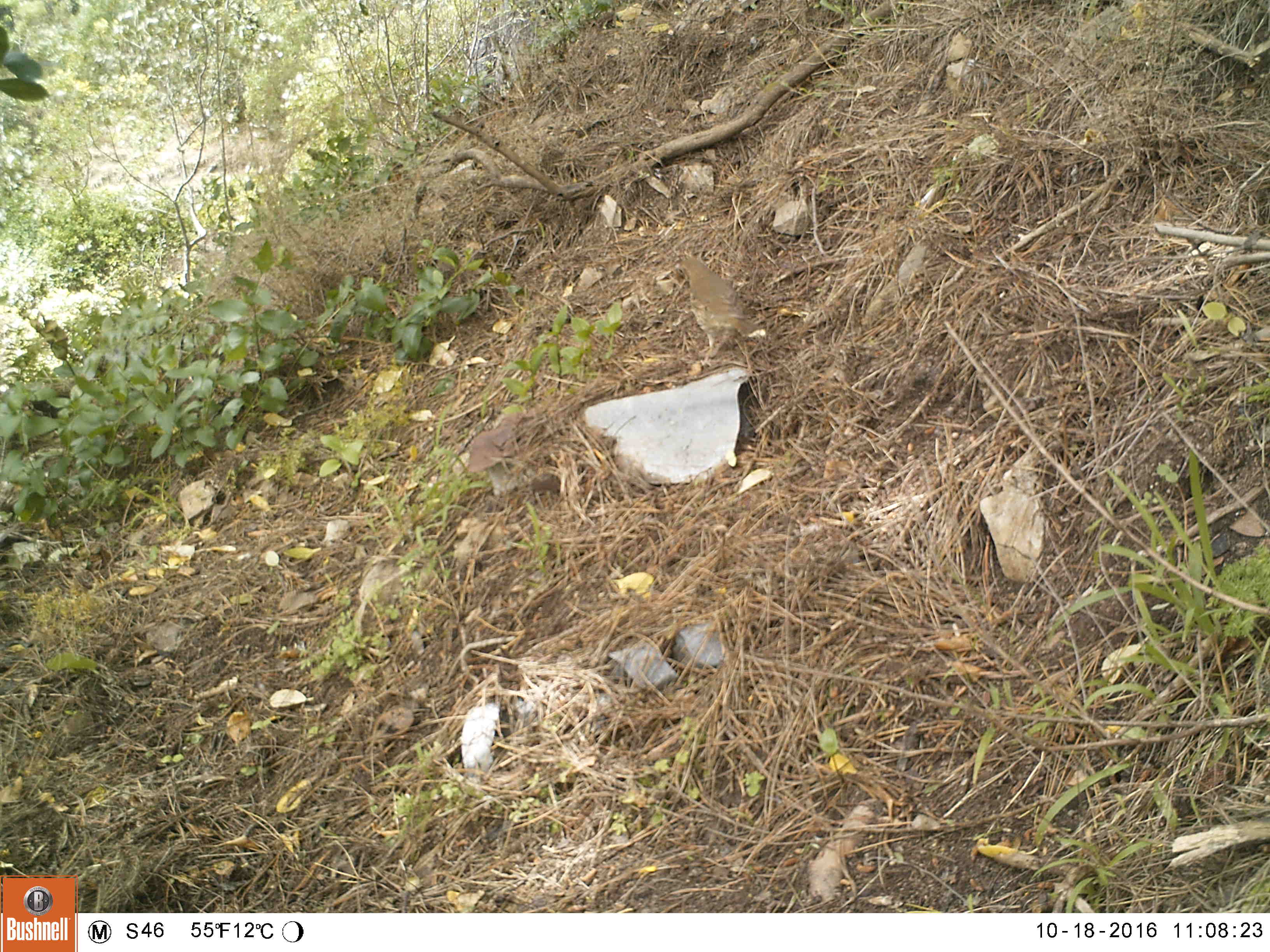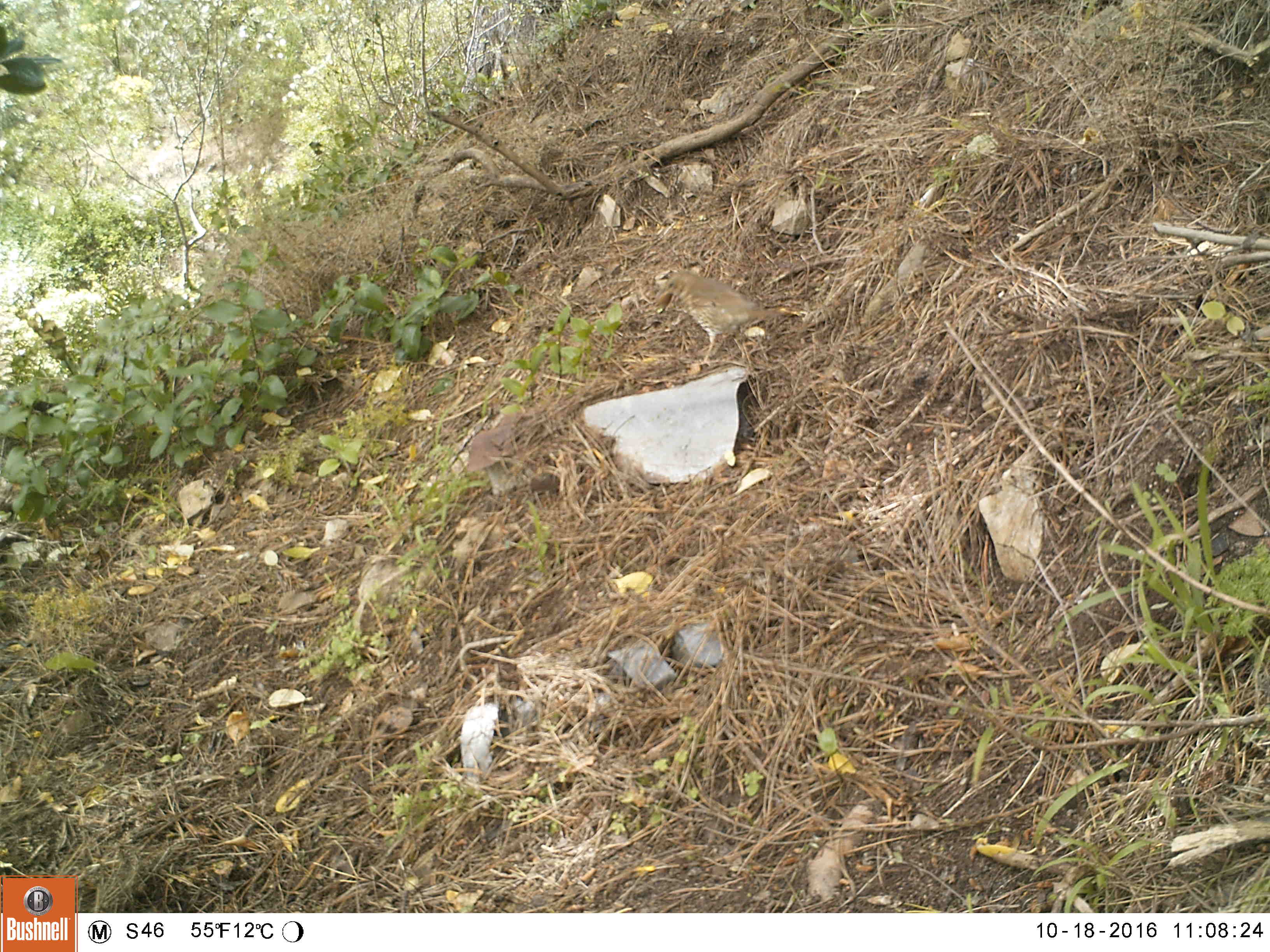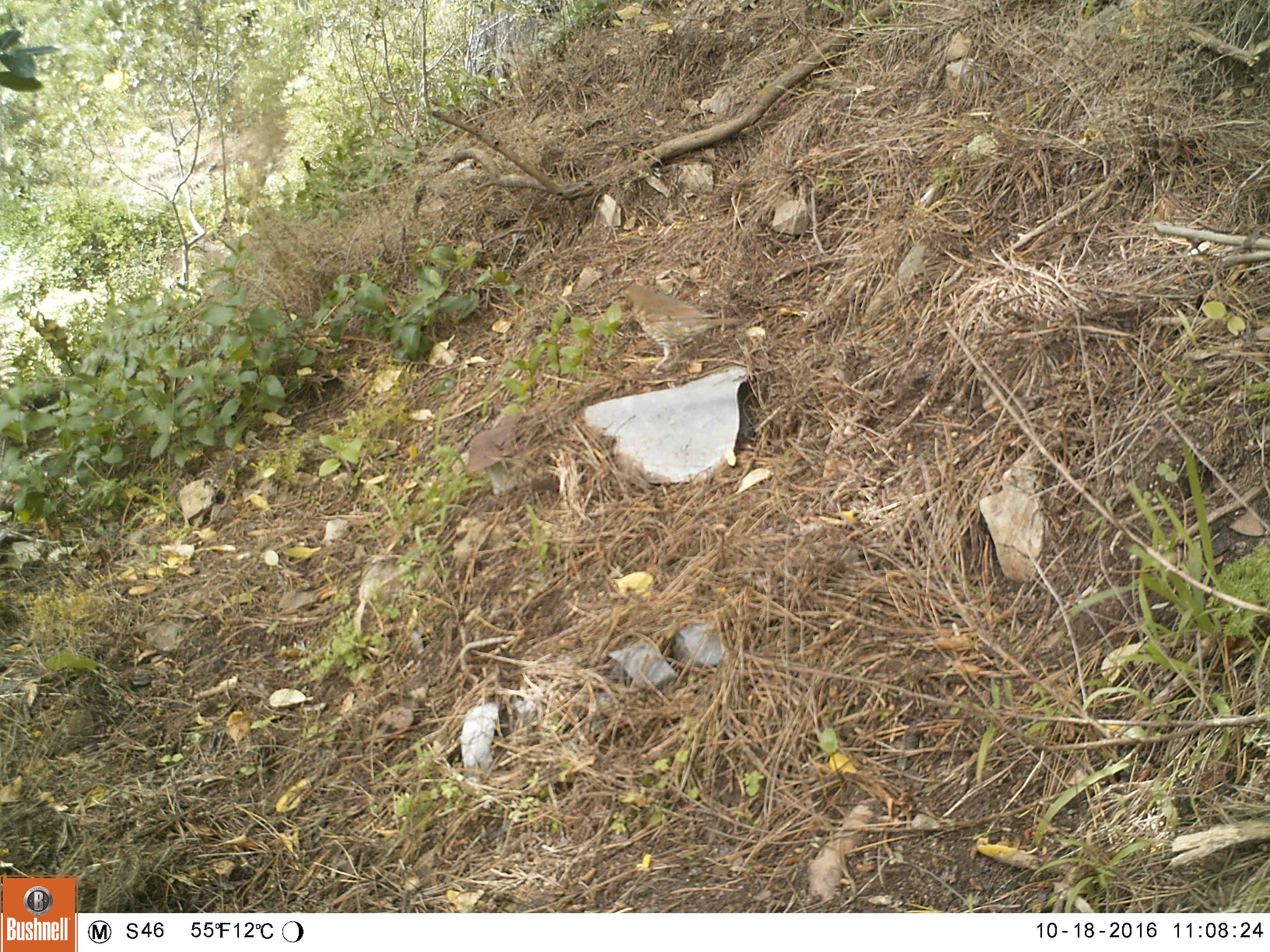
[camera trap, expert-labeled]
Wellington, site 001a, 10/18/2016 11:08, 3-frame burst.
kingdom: Animalia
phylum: Chordata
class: Aves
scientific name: Aves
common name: bird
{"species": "bird (Aves)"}